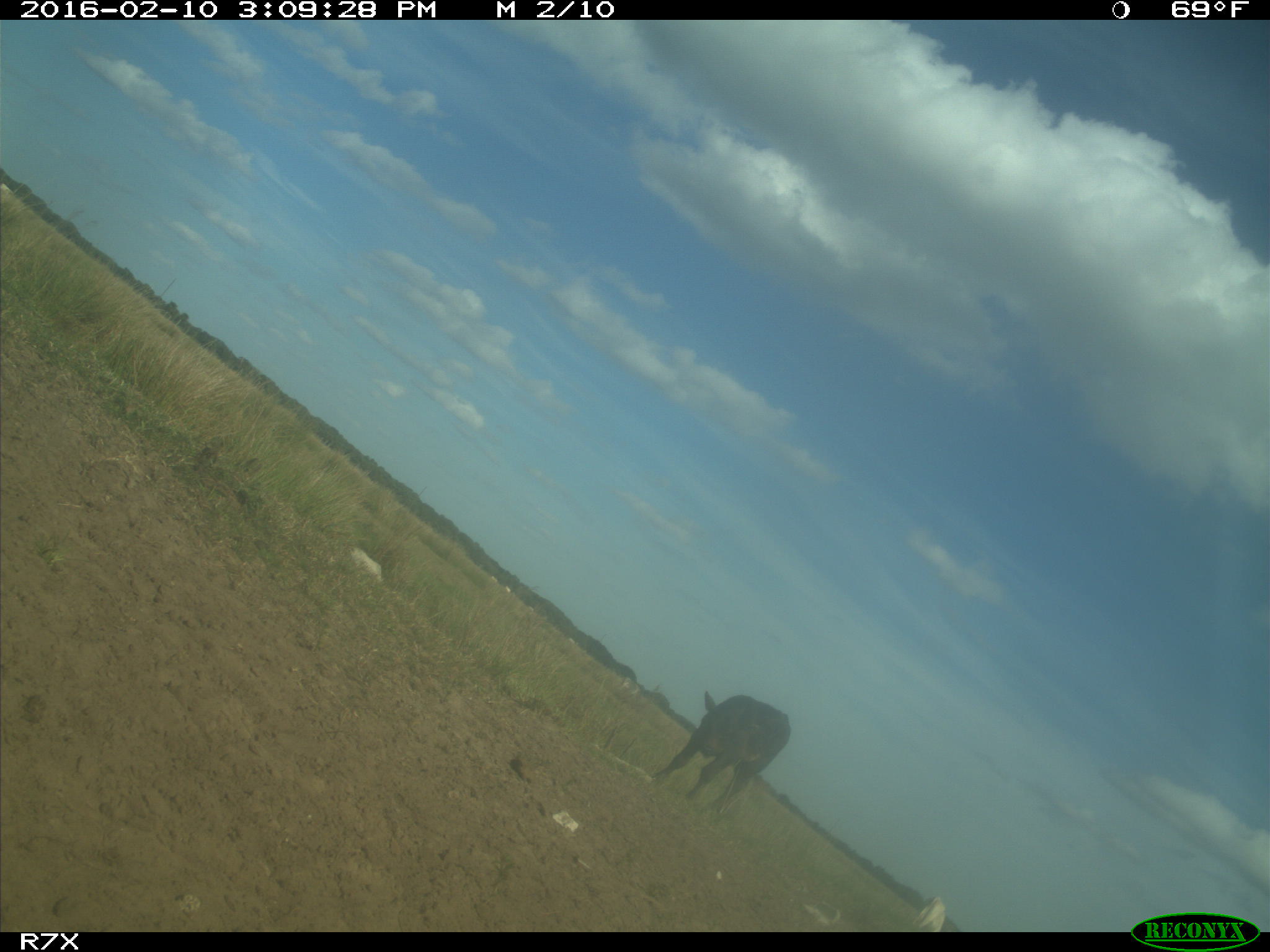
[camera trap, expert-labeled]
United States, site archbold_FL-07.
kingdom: Animalia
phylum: Chordata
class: Mammalia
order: Artiodactyla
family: Bovidae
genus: Bos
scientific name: Bos taurus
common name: domestic cow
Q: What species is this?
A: Bos taurus (domestic cow).